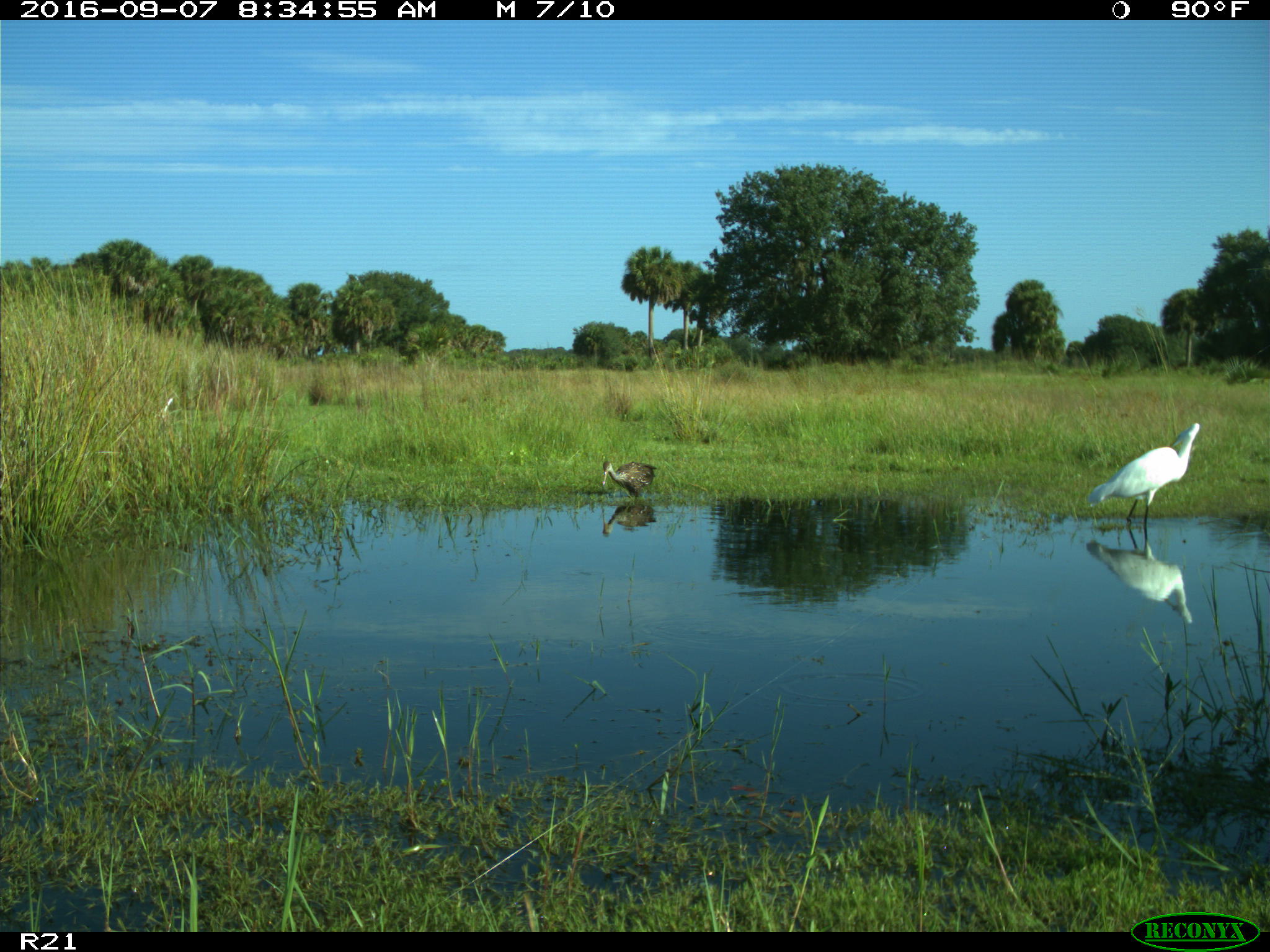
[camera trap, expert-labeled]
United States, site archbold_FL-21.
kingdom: Animalia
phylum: Chordata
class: Aves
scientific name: Aves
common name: birds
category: unidentified bird